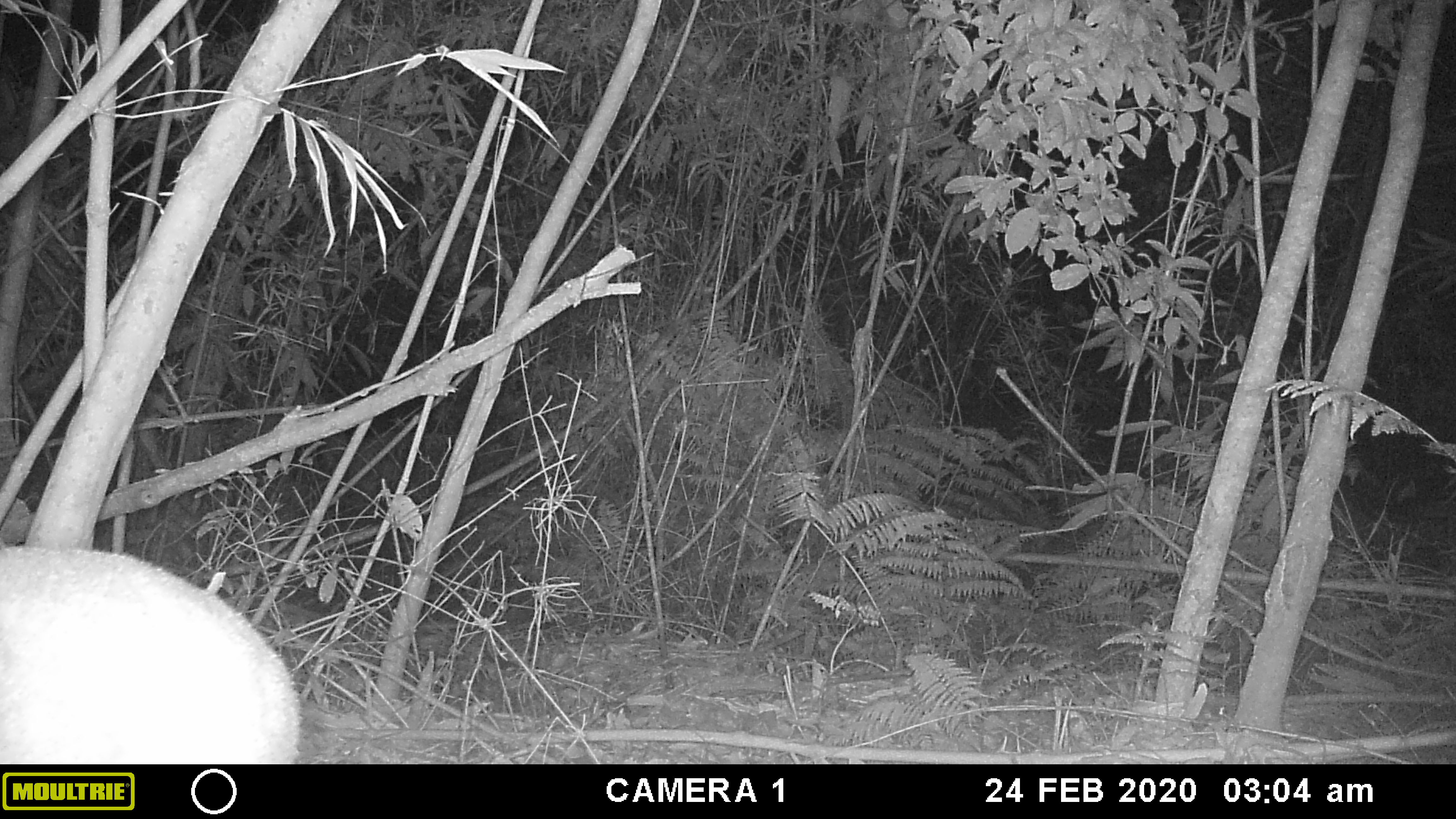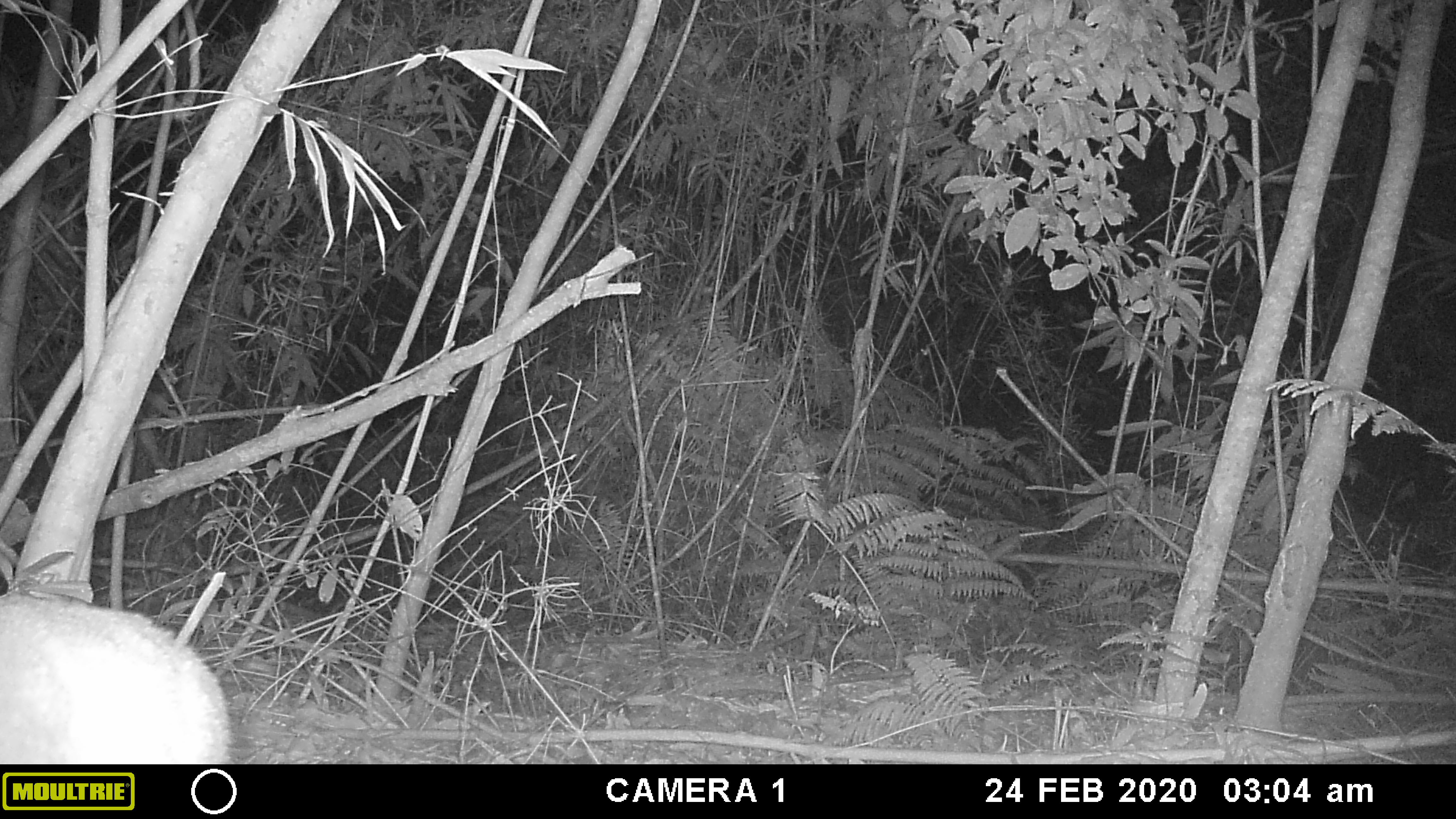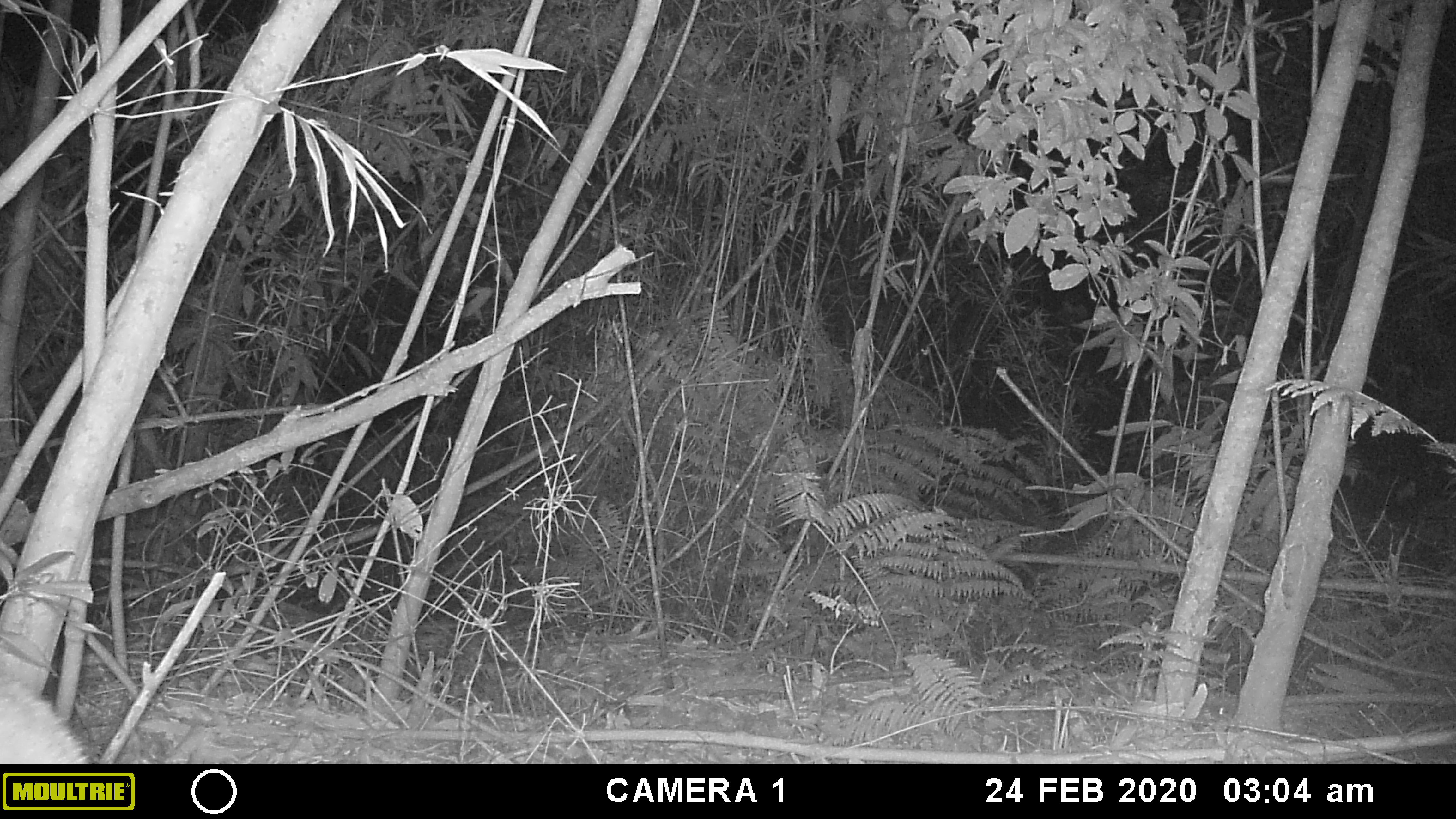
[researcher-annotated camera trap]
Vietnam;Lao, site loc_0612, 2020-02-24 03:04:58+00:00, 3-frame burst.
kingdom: Animalia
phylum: Chordata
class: Mammalia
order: Artiodactyla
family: Cervidae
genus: Muntiacus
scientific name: Muntiacus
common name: muntjacs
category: unidentified muntjac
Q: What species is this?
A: Unidentified muntjac (muntjacs) (Muntiacus).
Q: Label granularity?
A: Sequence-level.